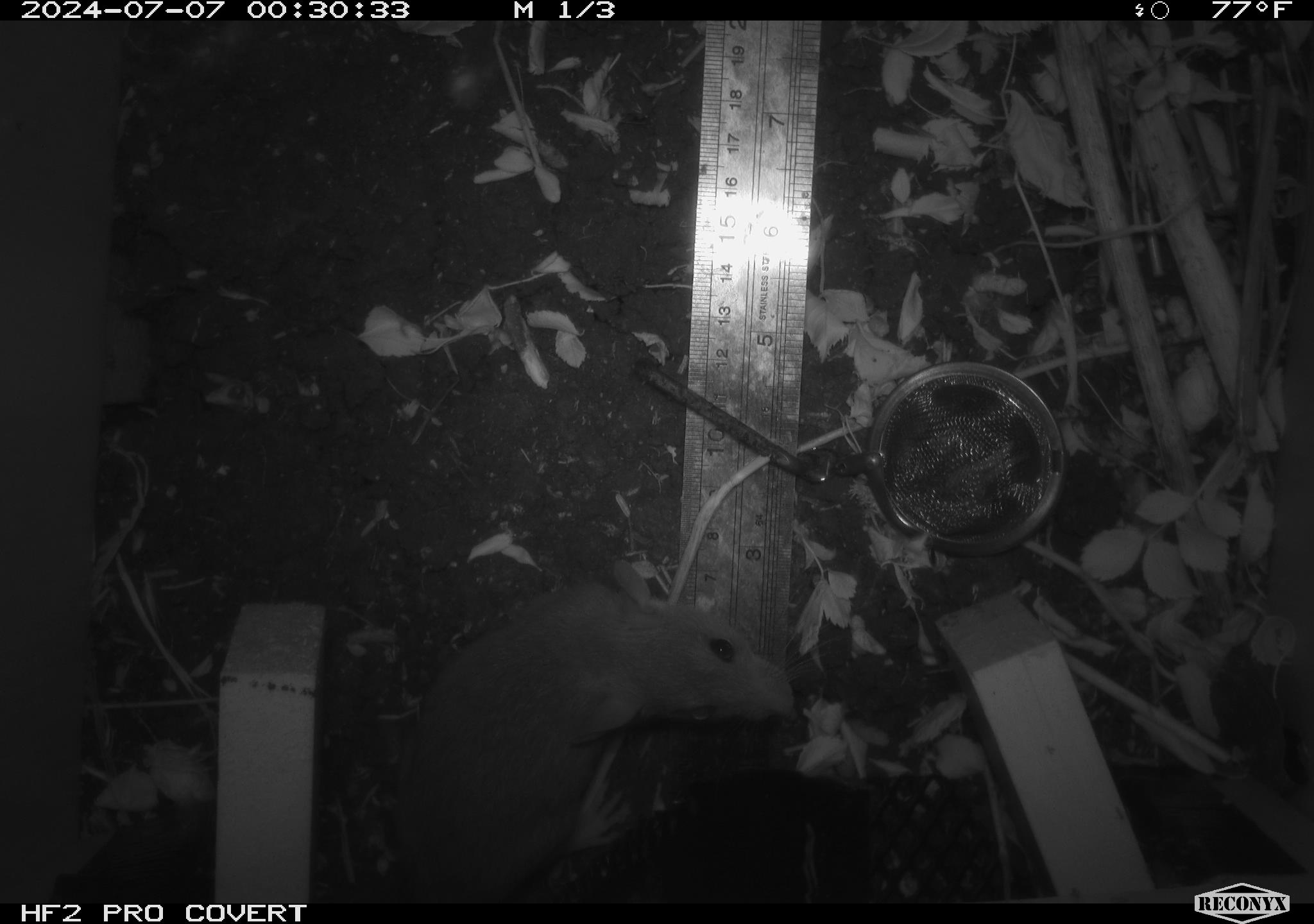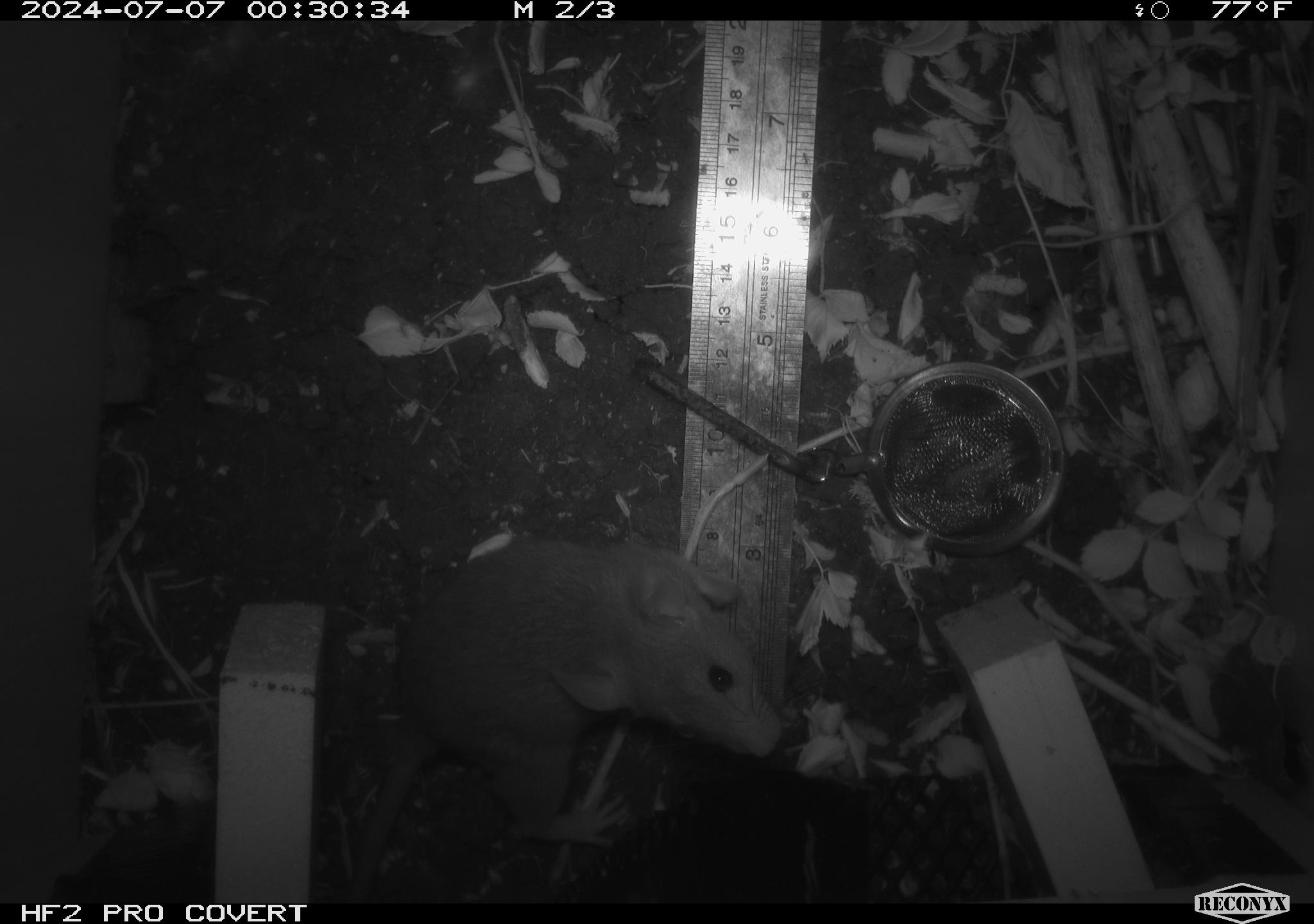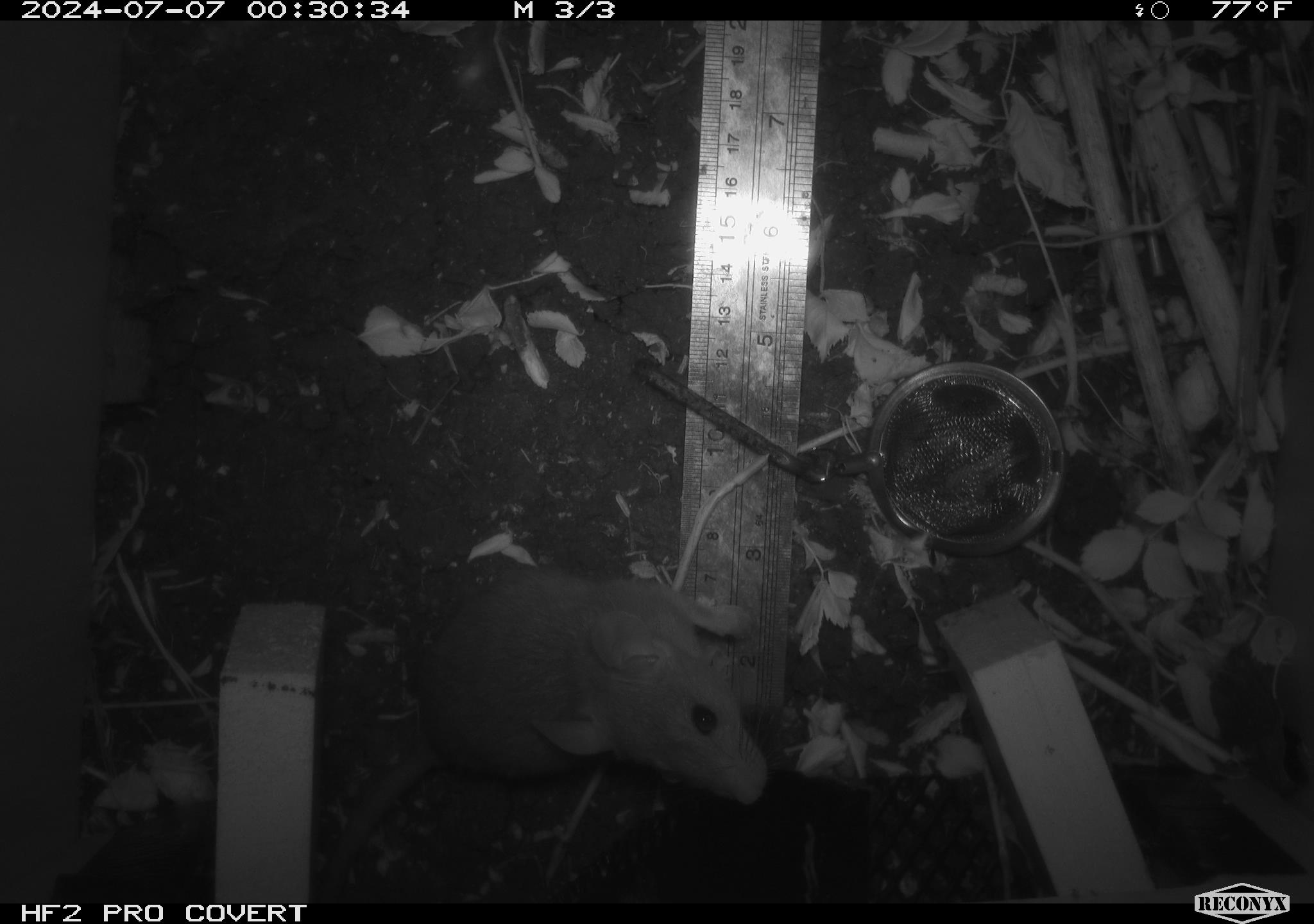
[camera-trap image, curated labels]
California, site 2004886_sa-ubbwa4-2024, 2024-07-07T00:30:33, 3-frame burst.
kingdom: Animalia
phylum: Chordata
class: Mammalia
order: Rodentia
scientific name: Rodentia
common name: woodrat or rat or mouse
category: woodrat or rat or mouse species